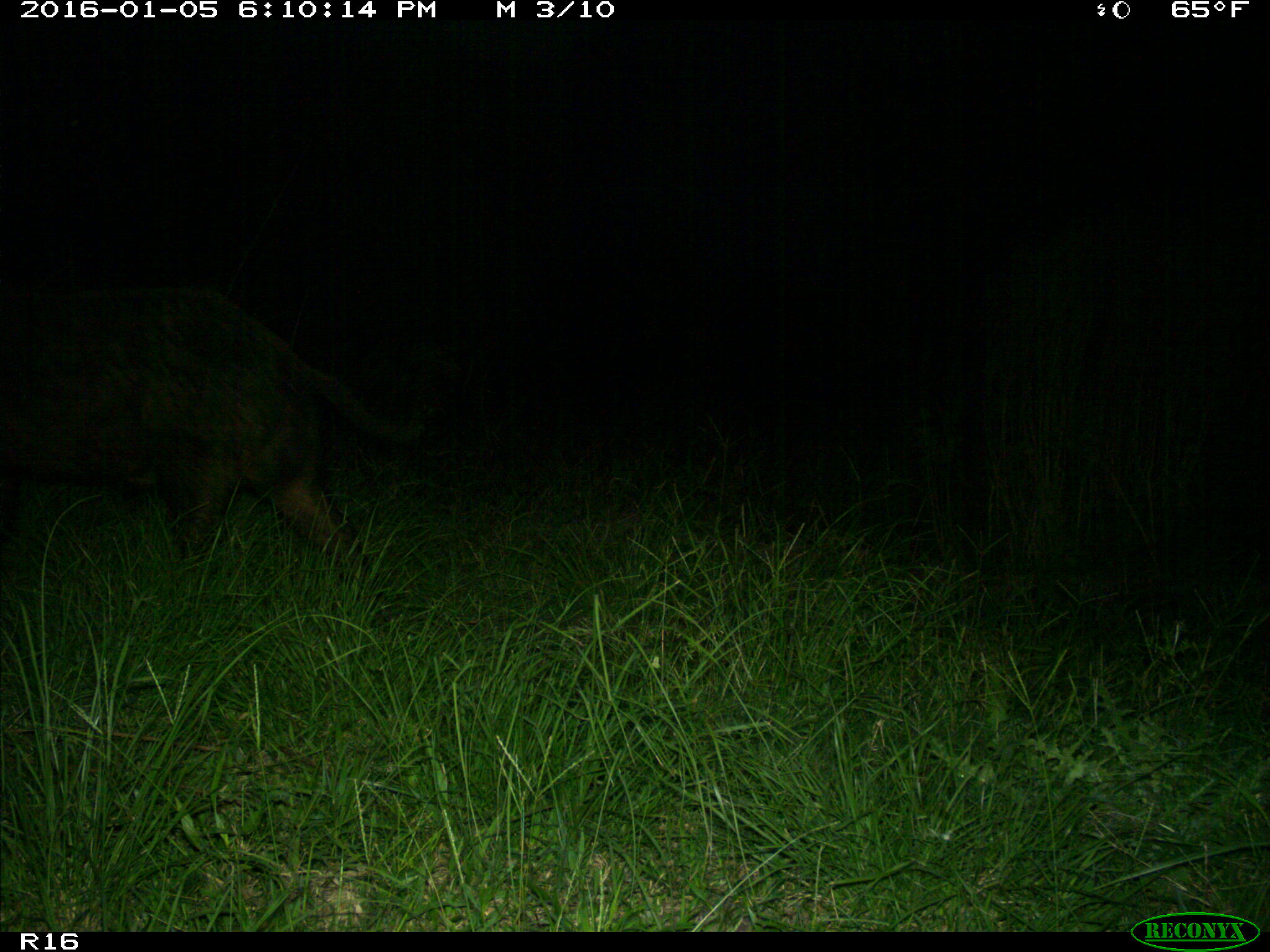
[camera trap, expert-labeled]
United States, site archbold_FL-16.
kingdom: Animalia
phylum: Chordata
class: Mammalia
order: Artiodactyla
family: Suidae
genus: Sus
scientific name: Sus scrofa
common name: wild boar